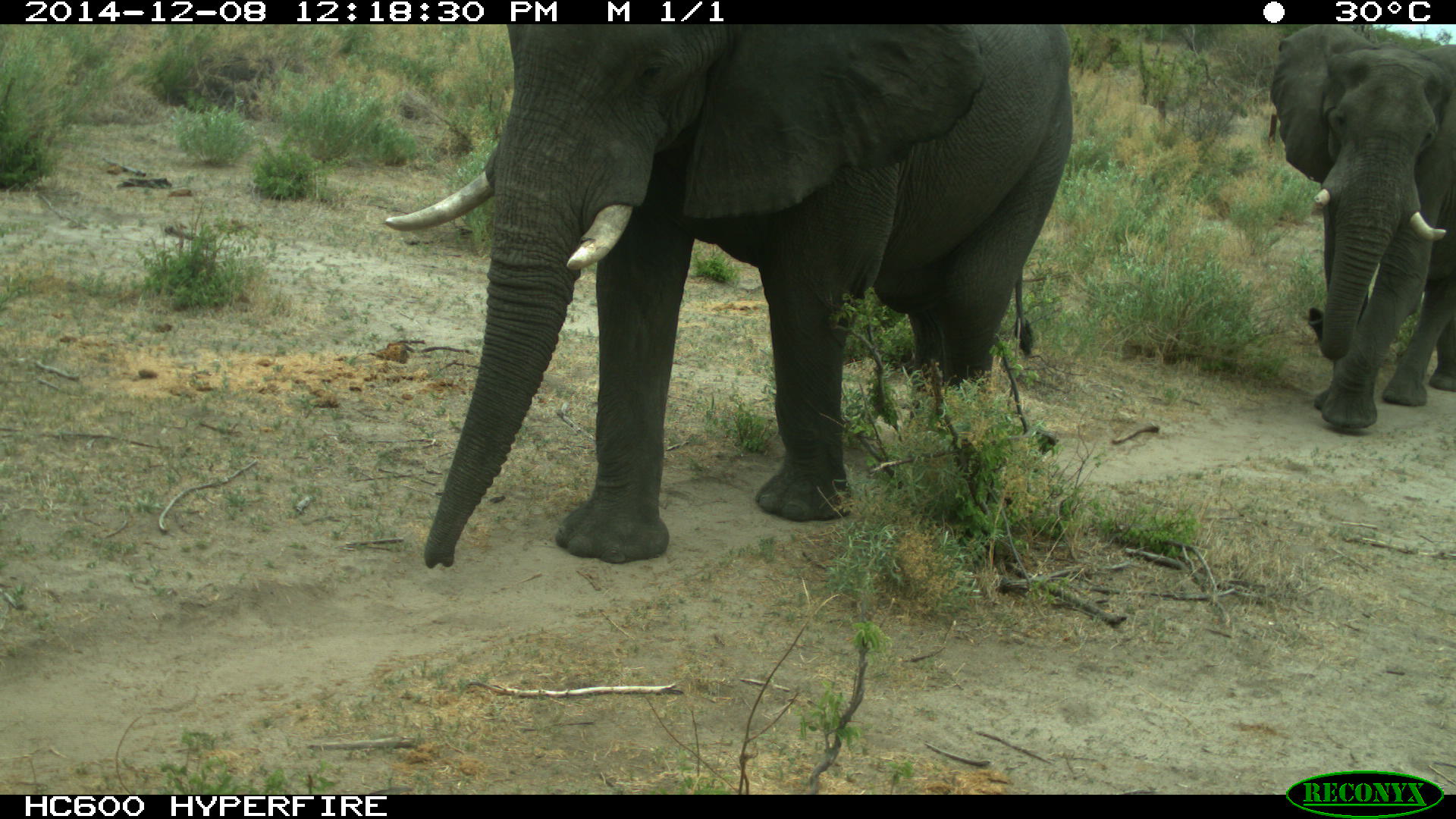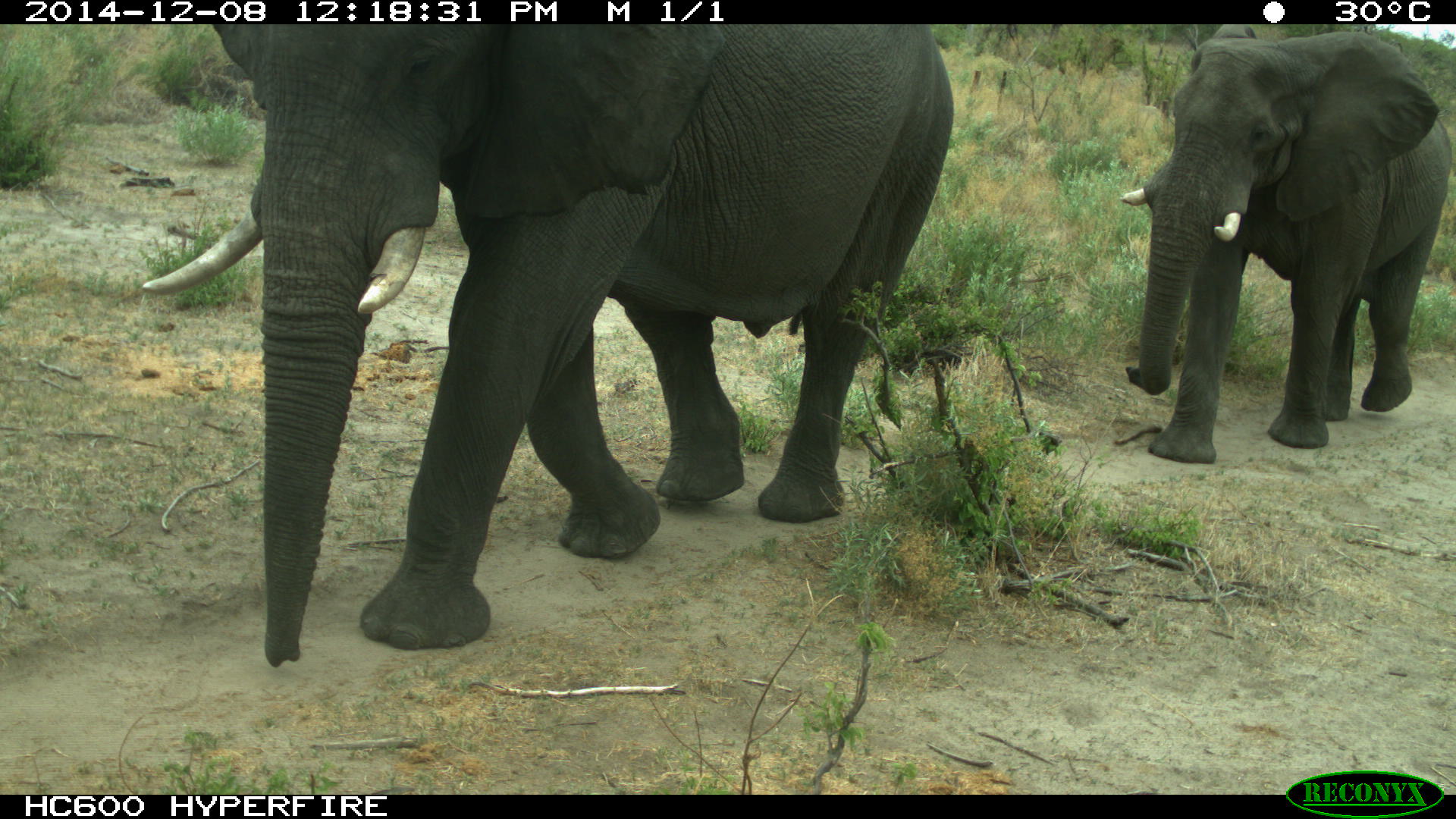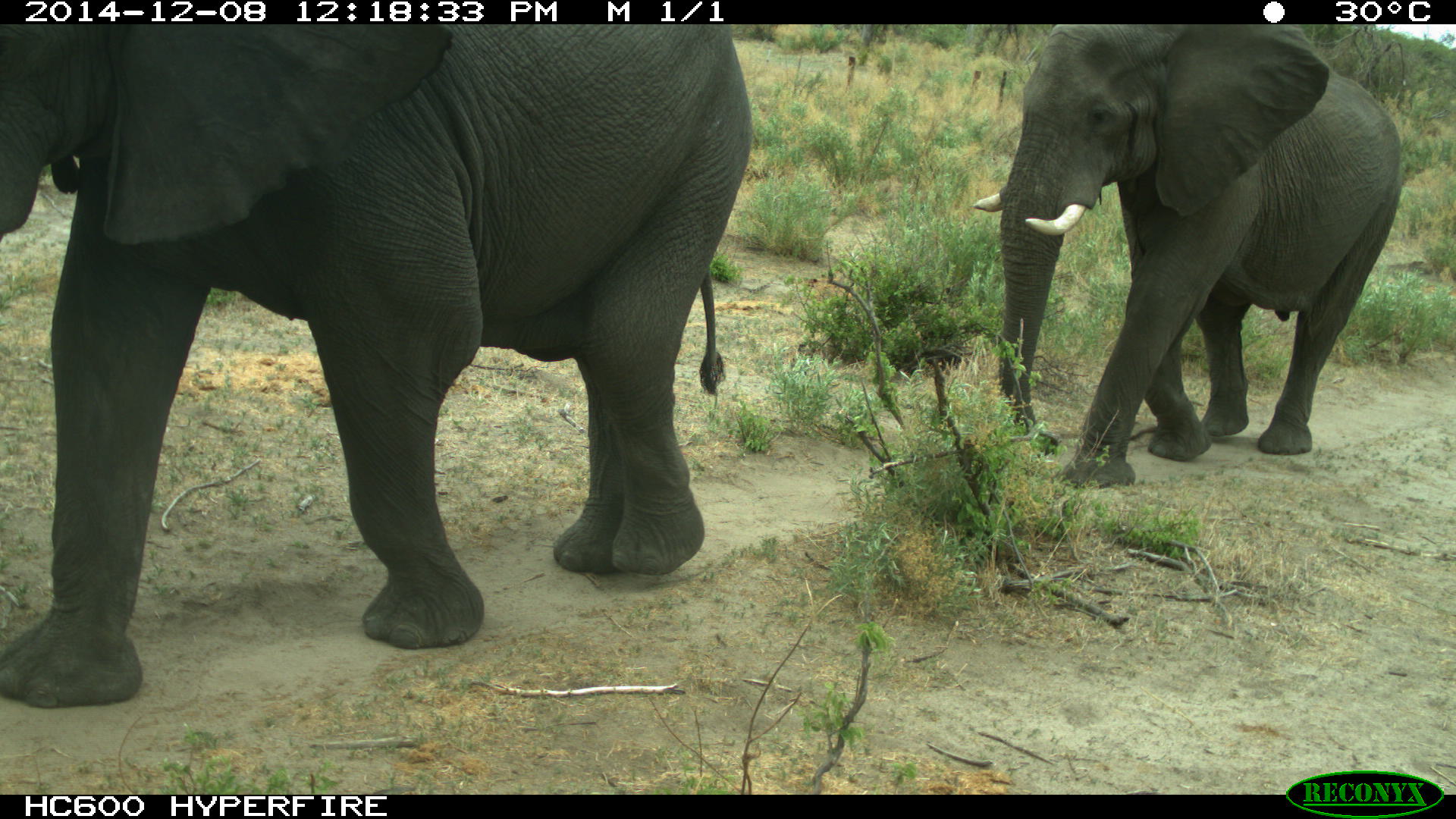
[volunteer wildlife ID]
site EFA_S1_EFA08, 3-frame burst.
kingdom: Animalia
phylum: Chordata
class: Mammalia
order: Proboscidea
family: Elephantidae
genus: Loxodonta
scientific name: Loxodonta africana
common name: african bush elephant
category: elephant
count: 2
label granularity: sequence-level